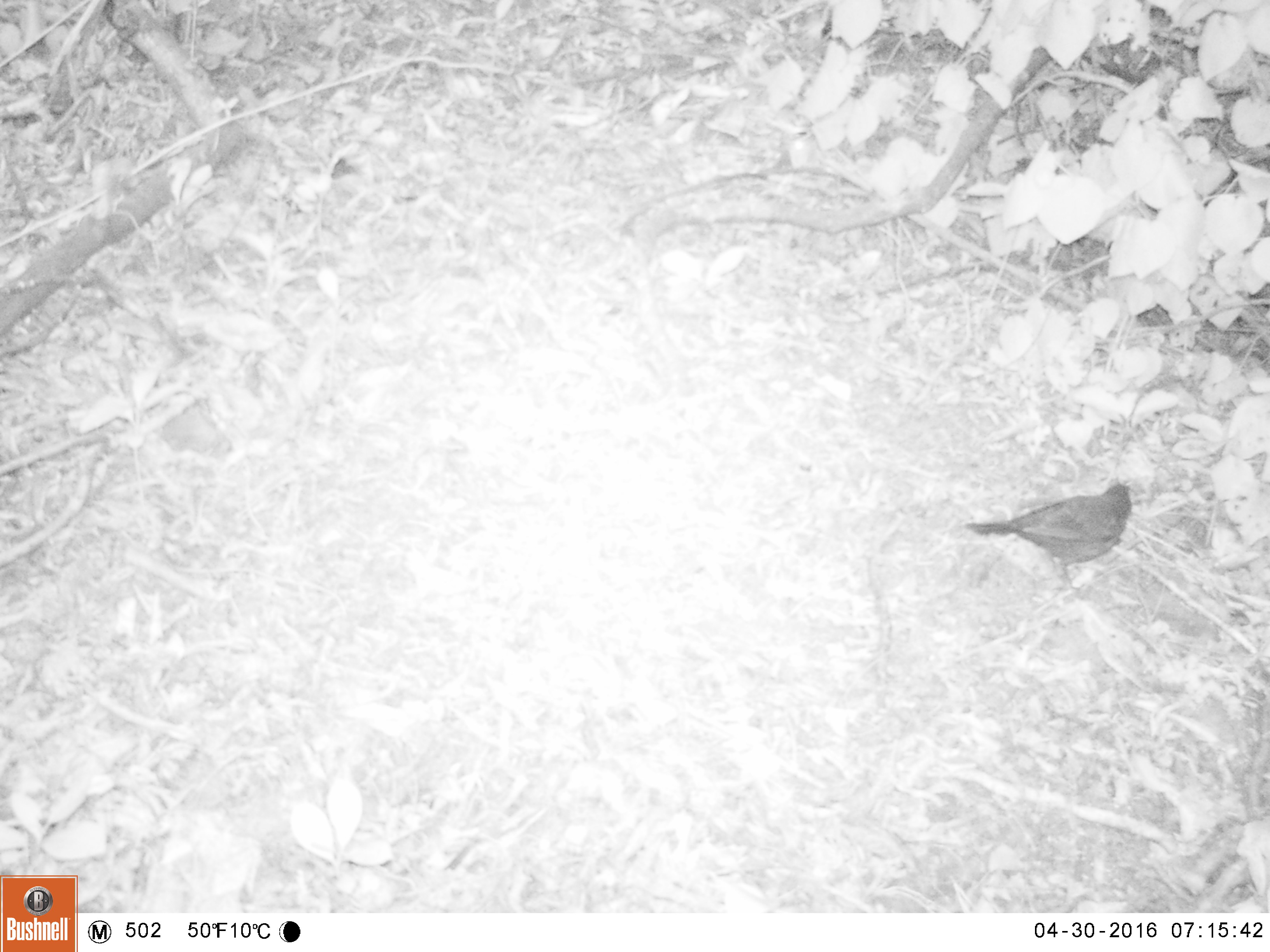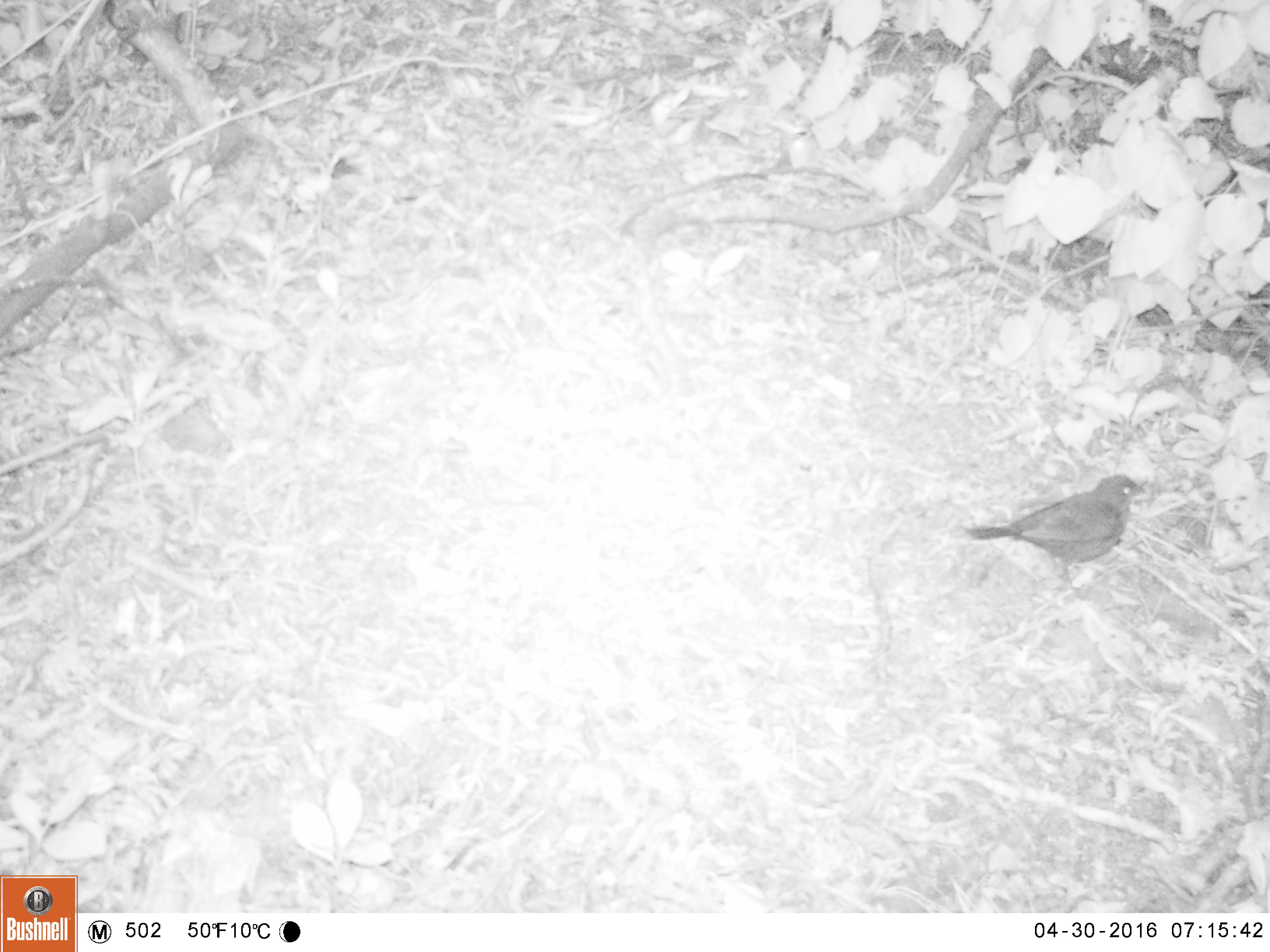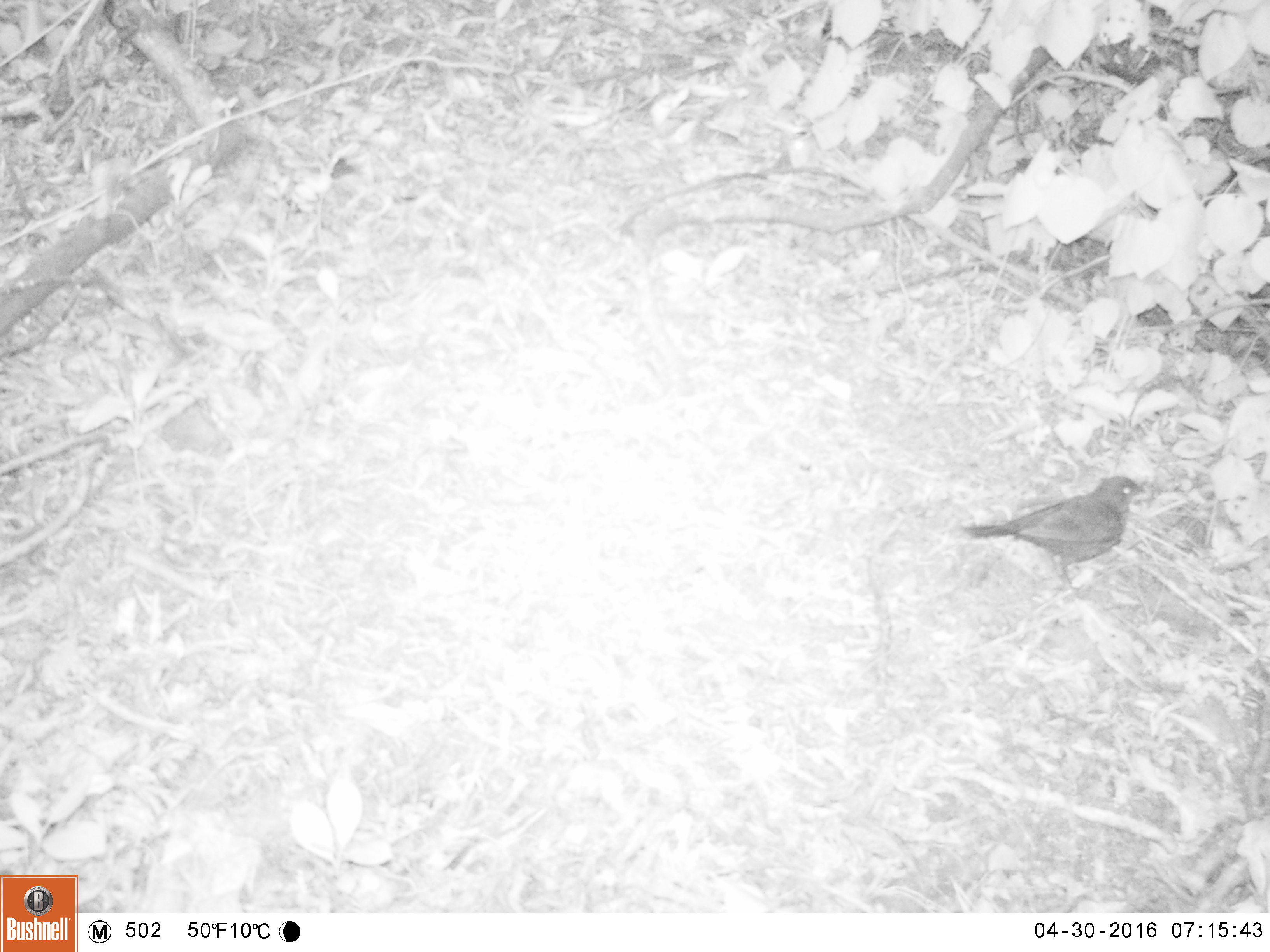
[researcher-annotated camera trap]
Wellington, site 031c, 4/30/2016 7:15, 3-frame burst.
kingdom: Animalia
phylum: Chordata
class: Aves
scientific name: Aves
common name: bird